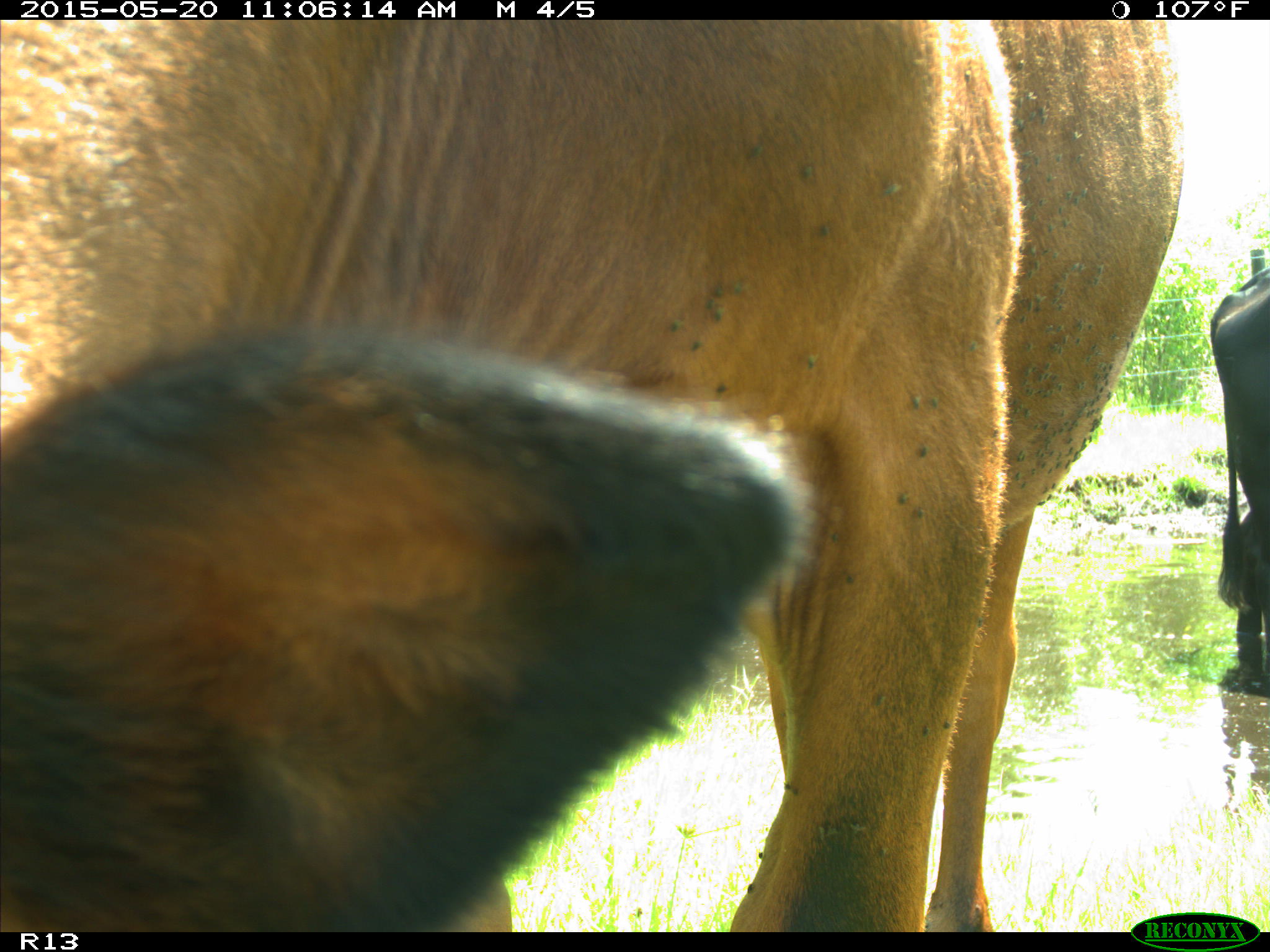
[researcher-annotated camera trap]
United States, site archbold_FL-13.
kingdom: Animalia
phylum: Chordata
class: Mammalia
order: Artiodactyla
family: Bovidae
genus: Bos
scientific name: Bos taurus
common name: domestic cow